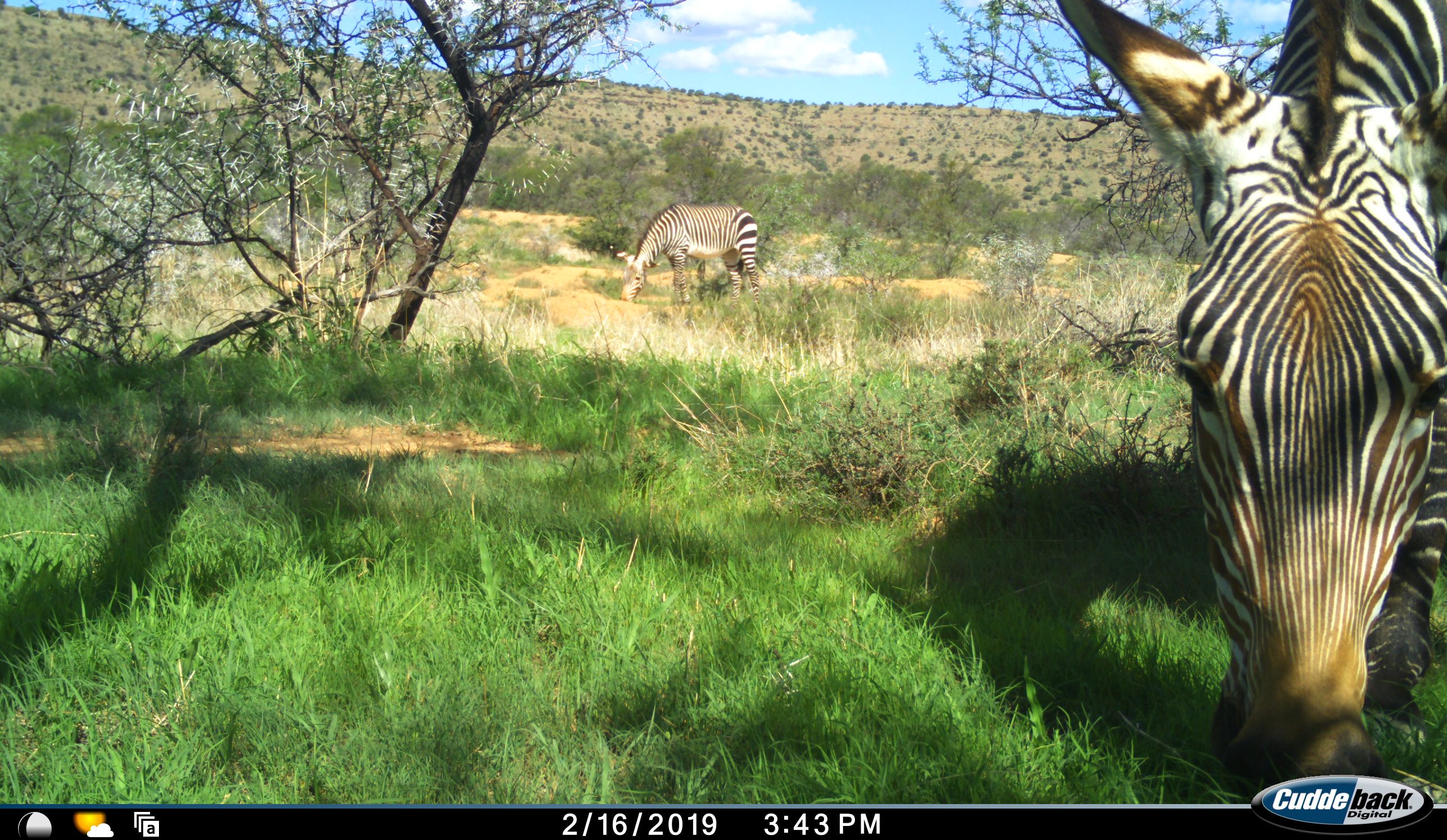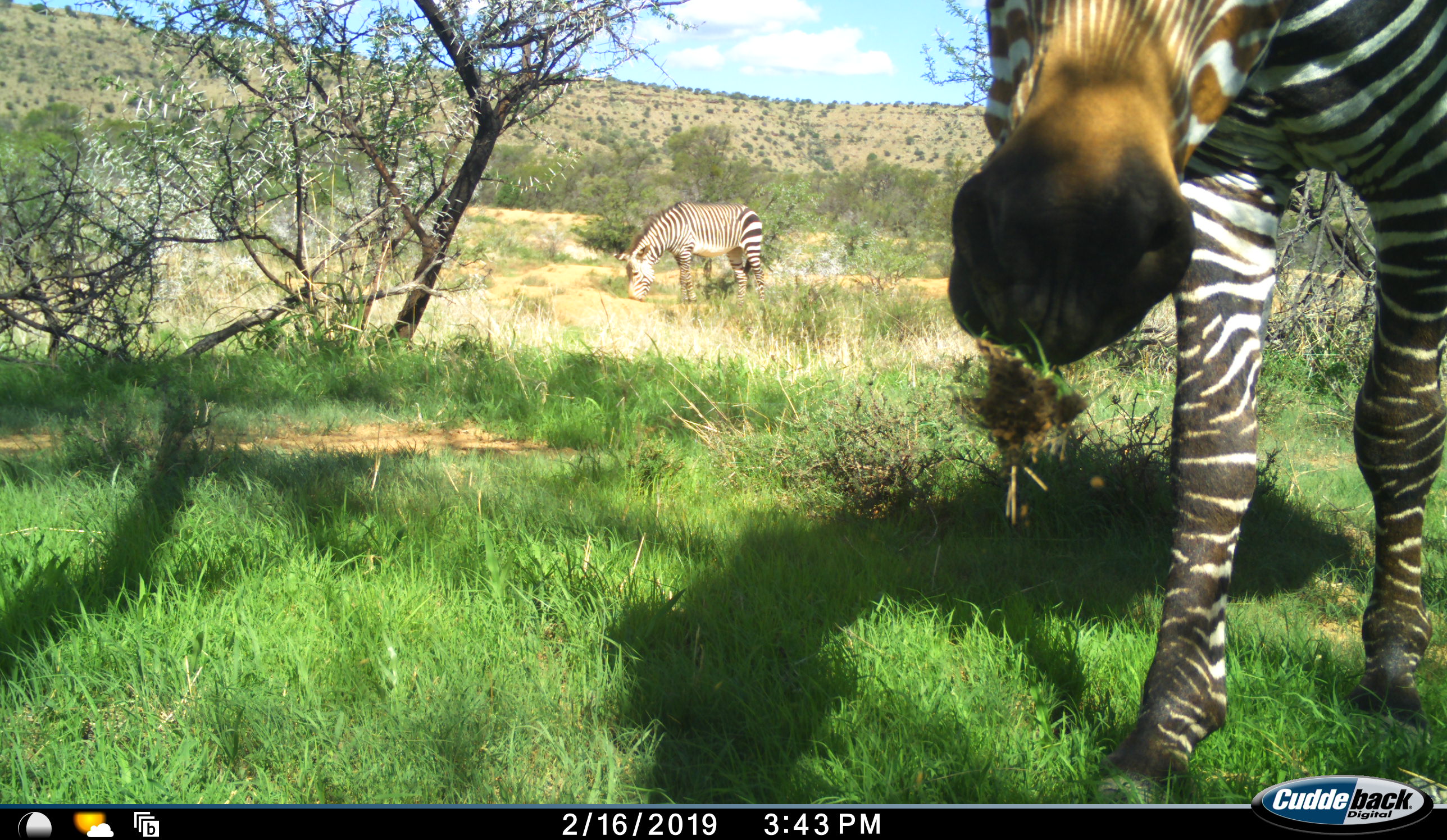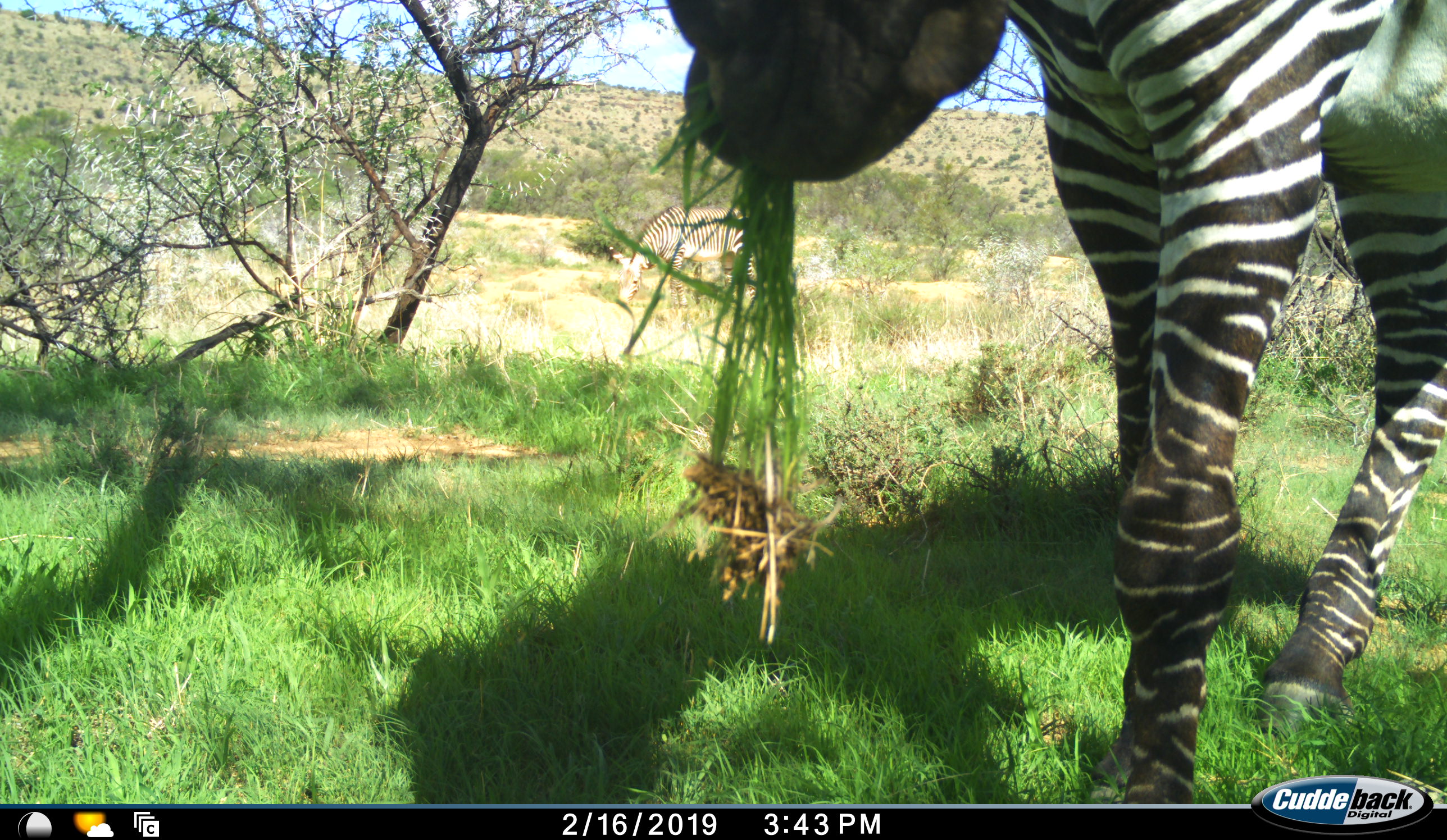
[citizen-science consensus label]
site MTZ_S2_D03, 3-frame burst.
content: unidentified animal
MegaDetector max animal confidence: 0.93